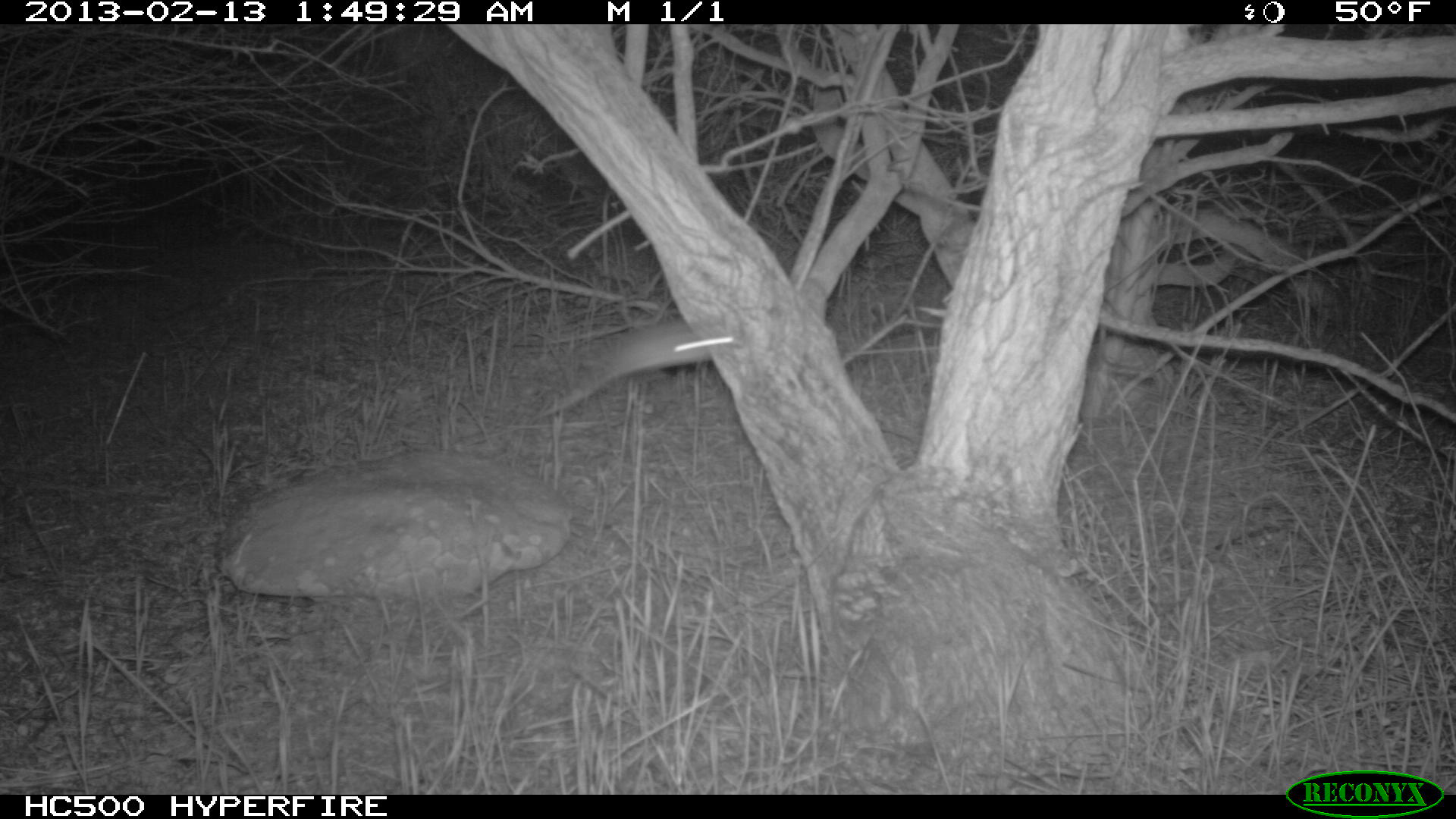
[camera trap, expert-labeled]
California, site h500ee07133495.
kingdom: Animalia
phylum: Chordata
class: Mammalia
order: Rodentia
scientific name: Rodentia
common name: rodent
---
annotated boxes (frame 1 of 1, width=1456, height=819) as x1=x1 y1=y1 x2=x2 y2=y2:
rodent: x1=537 y1=315 x2=739 y2=417